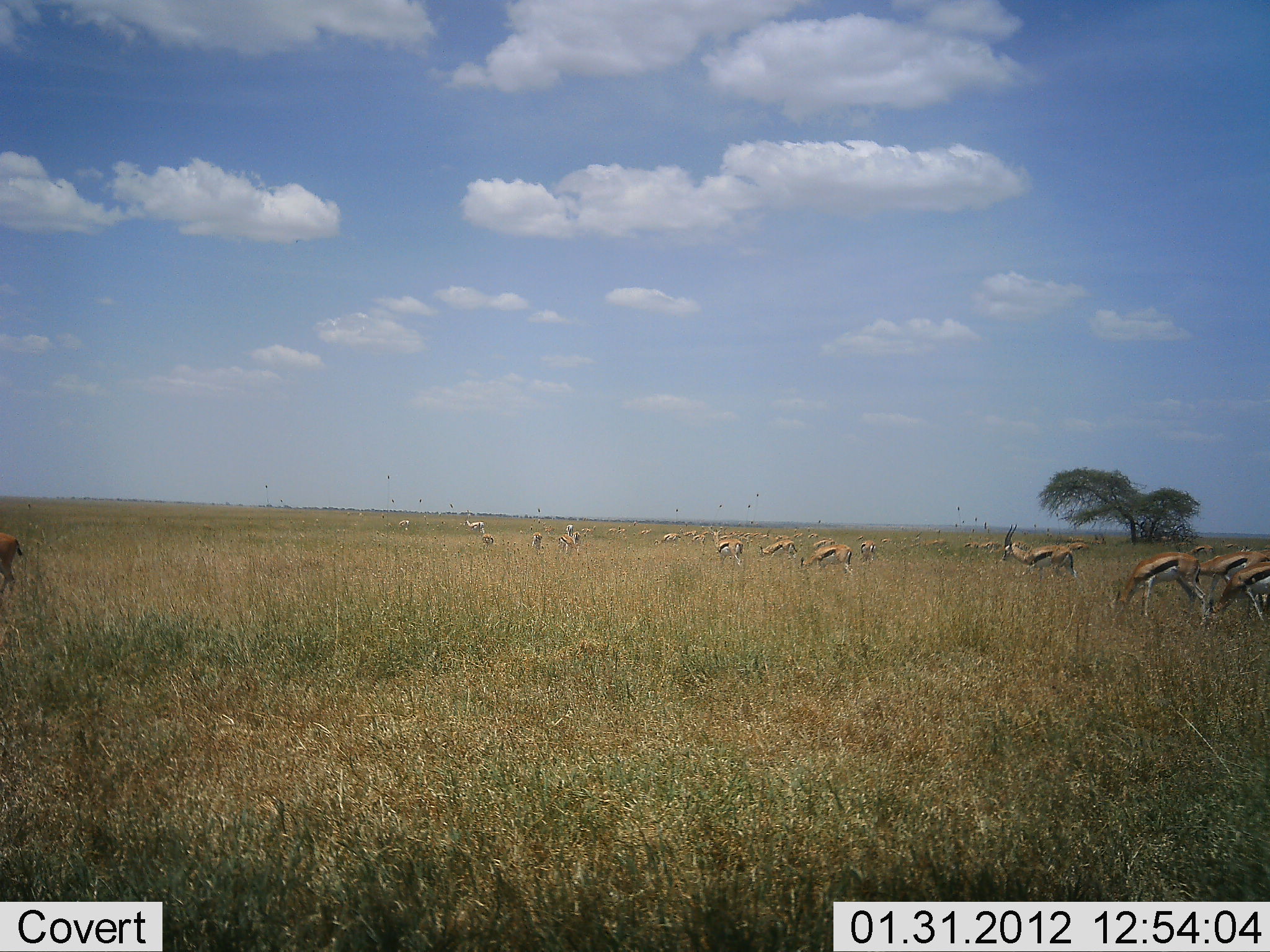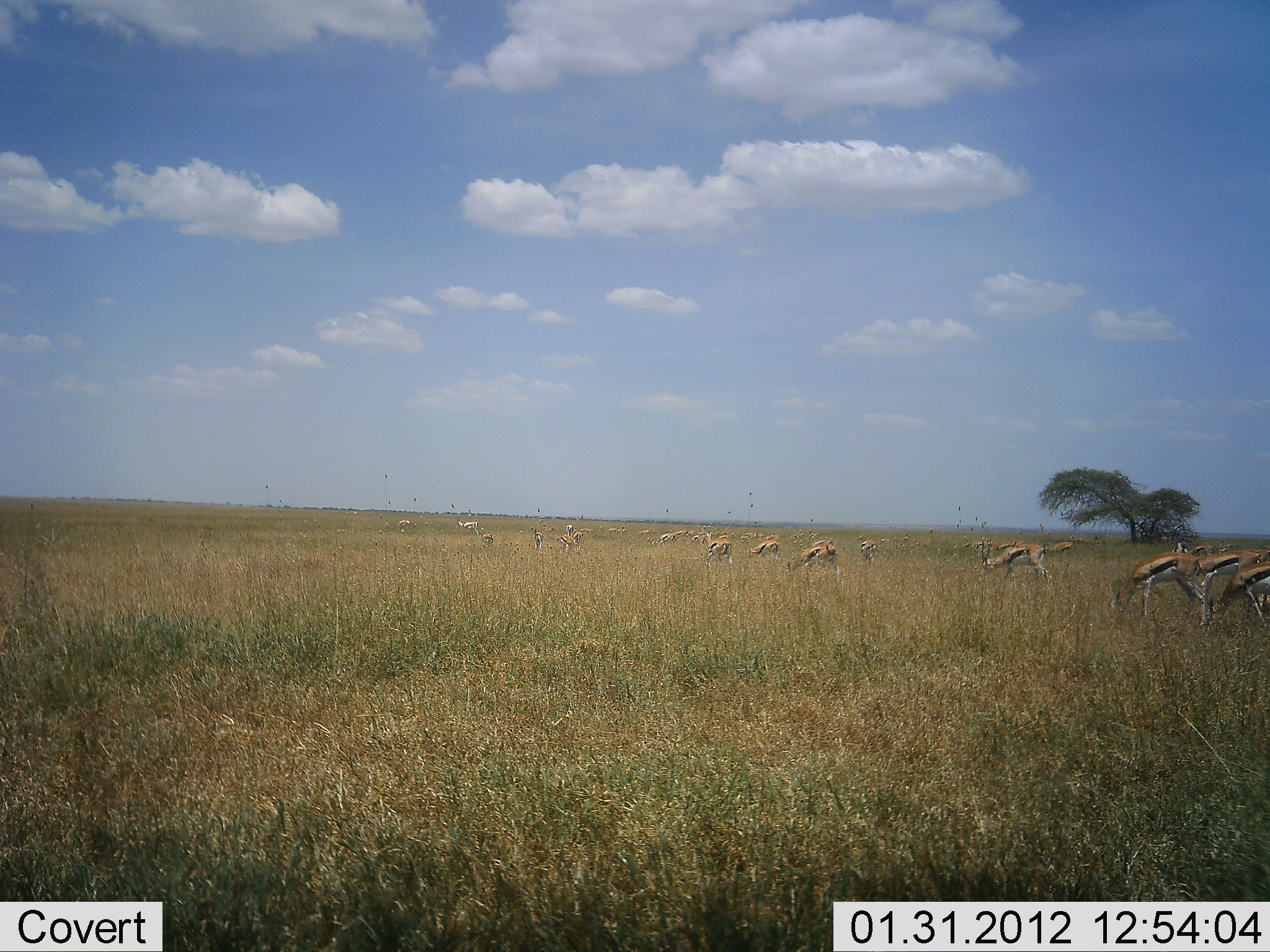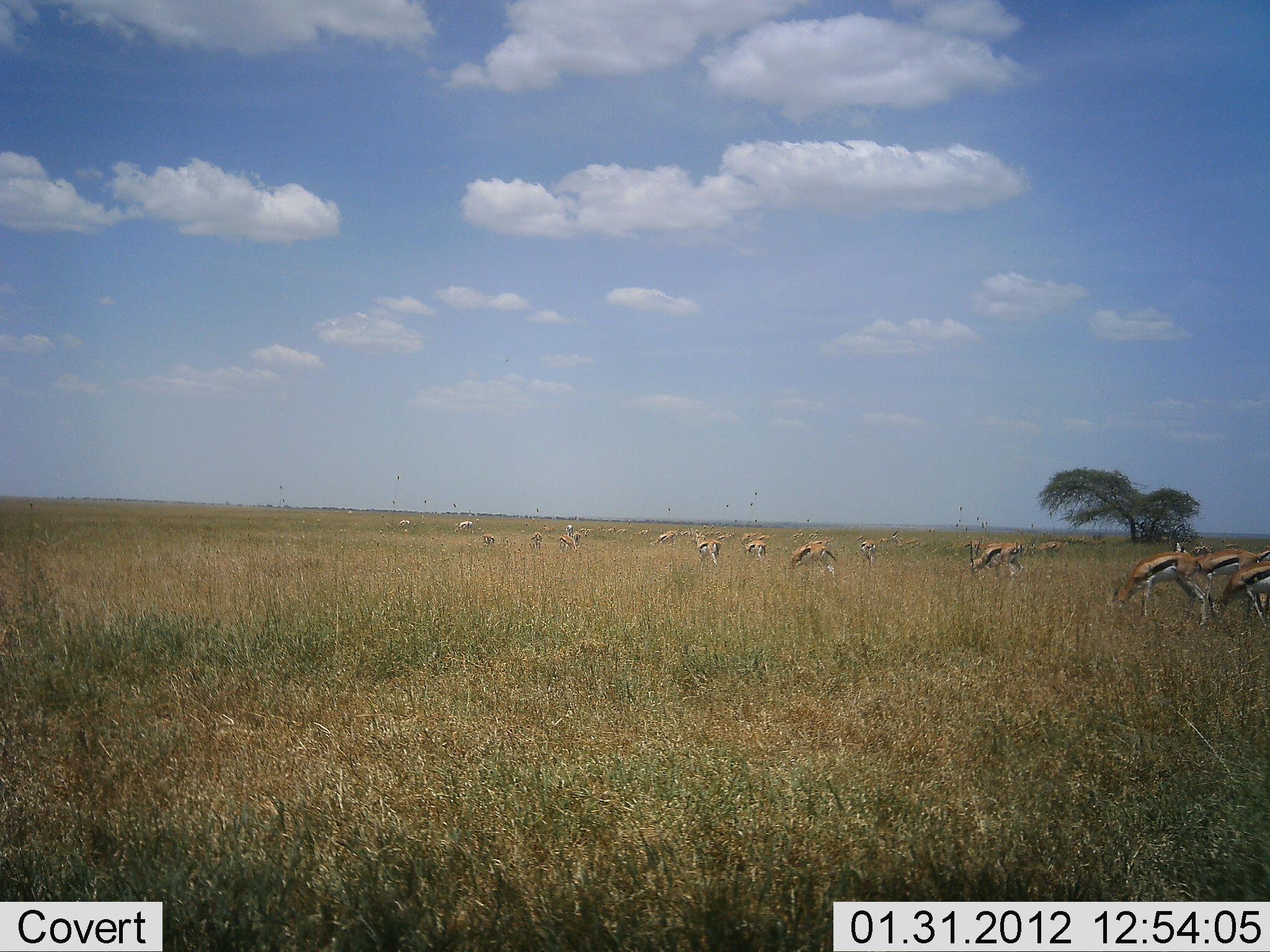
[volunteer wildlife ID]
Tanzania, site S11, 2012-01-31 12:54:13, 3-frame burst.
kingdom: Animalia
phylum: Chordata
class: Mammalia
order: Artiodactyla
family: Bovidae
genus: Eudorcas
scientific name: Eudorcas thomsonii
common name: thomson's gazelle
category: gazellethomsons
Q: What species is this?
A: Gazellethomsons (thomson's gazelle) (Eudorcas thomsonii).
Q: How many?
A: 11-50.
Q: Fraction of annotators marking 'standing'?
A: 30%.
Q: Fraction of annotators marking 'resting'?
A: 0%.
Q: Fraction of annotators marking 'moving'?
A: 36%.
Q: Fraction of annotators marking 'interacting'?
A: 3%.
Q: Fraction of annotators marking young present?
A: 0%.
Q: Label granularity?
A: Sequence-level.